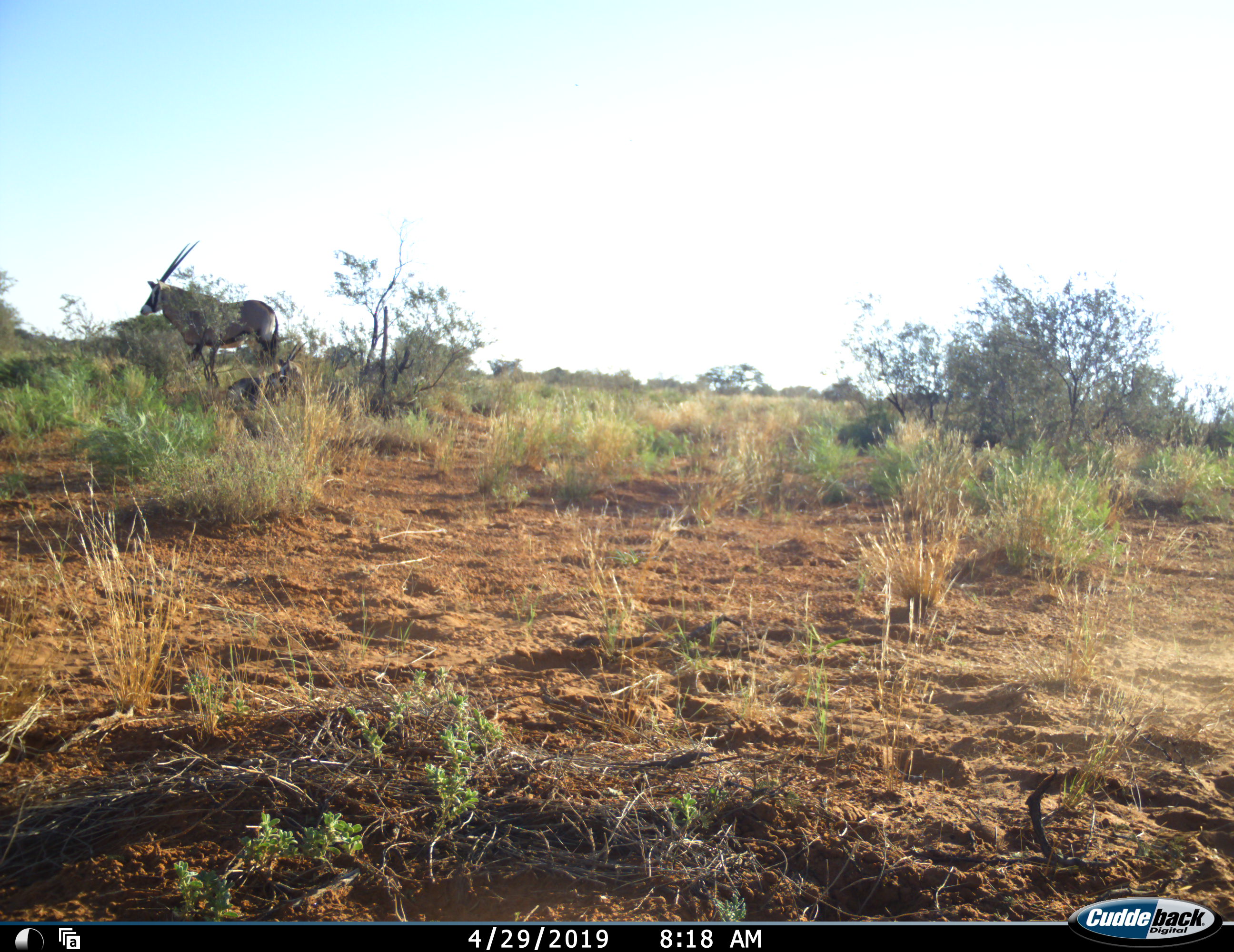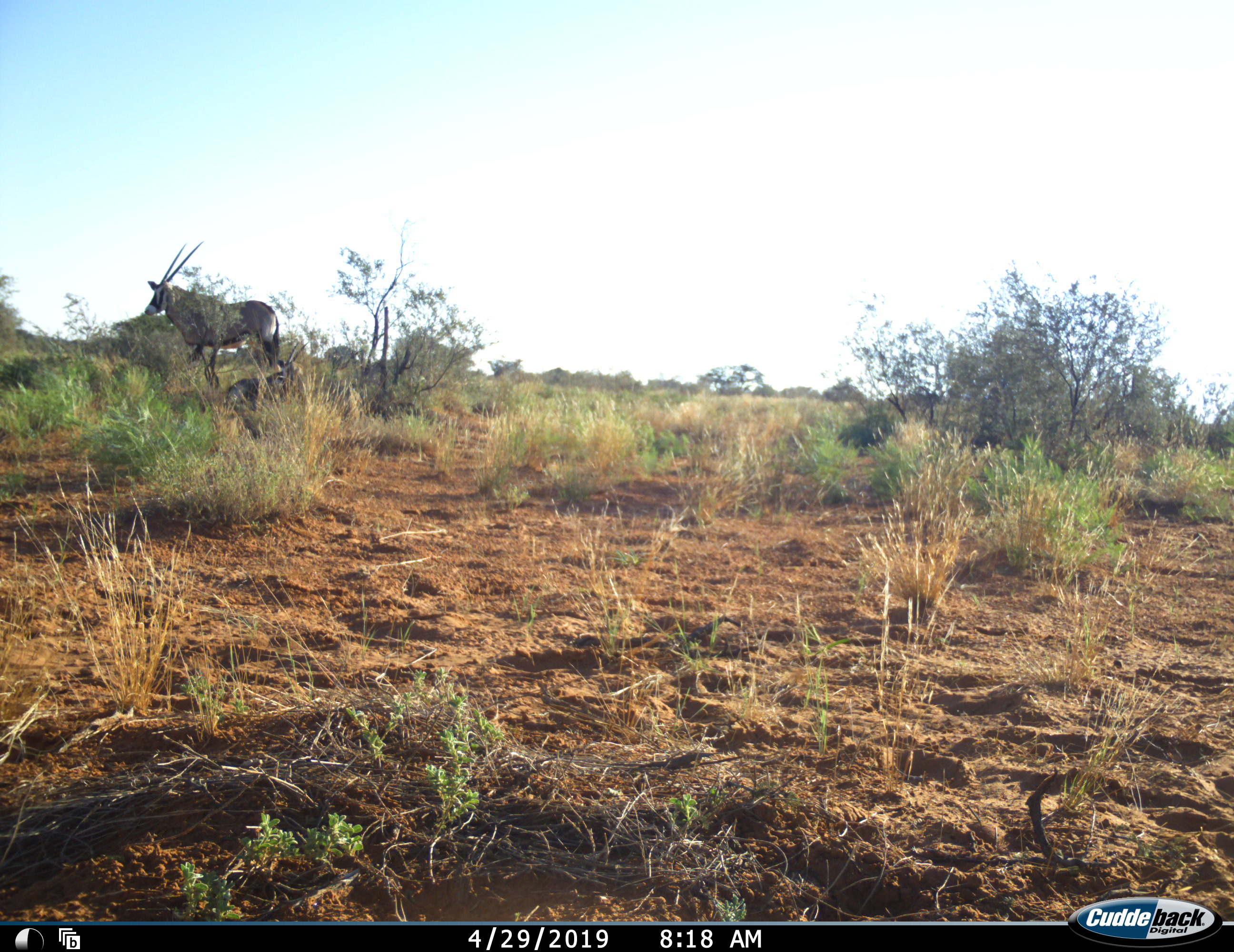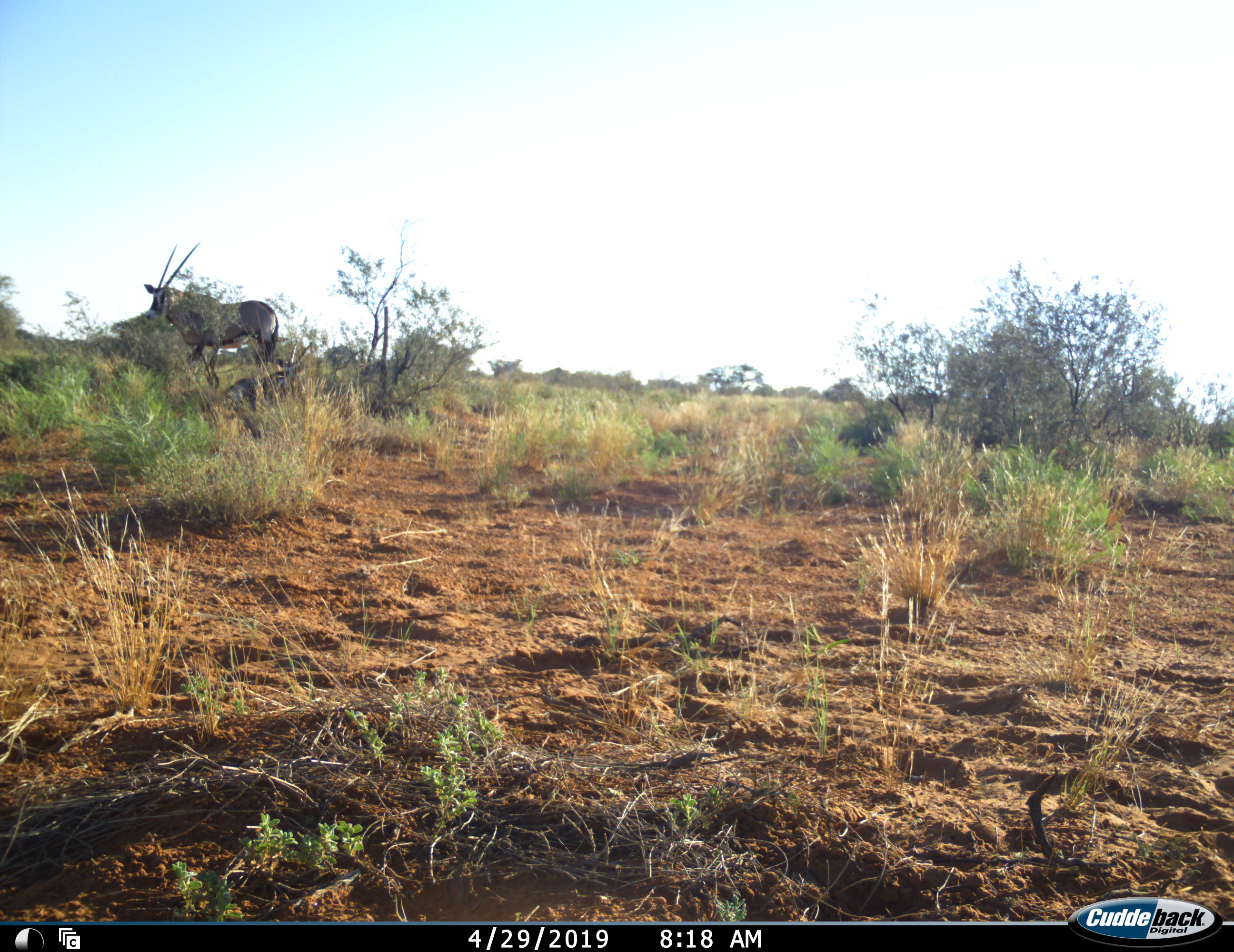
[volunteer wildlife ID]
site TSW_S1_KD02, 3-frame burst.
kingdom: Animalia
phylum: Chordata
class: Mammalia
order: Artiodactyla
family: Bovidae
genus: Oryx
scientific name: Oryx gazella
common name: gemsbok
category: oryx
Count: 2.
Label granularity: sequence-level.